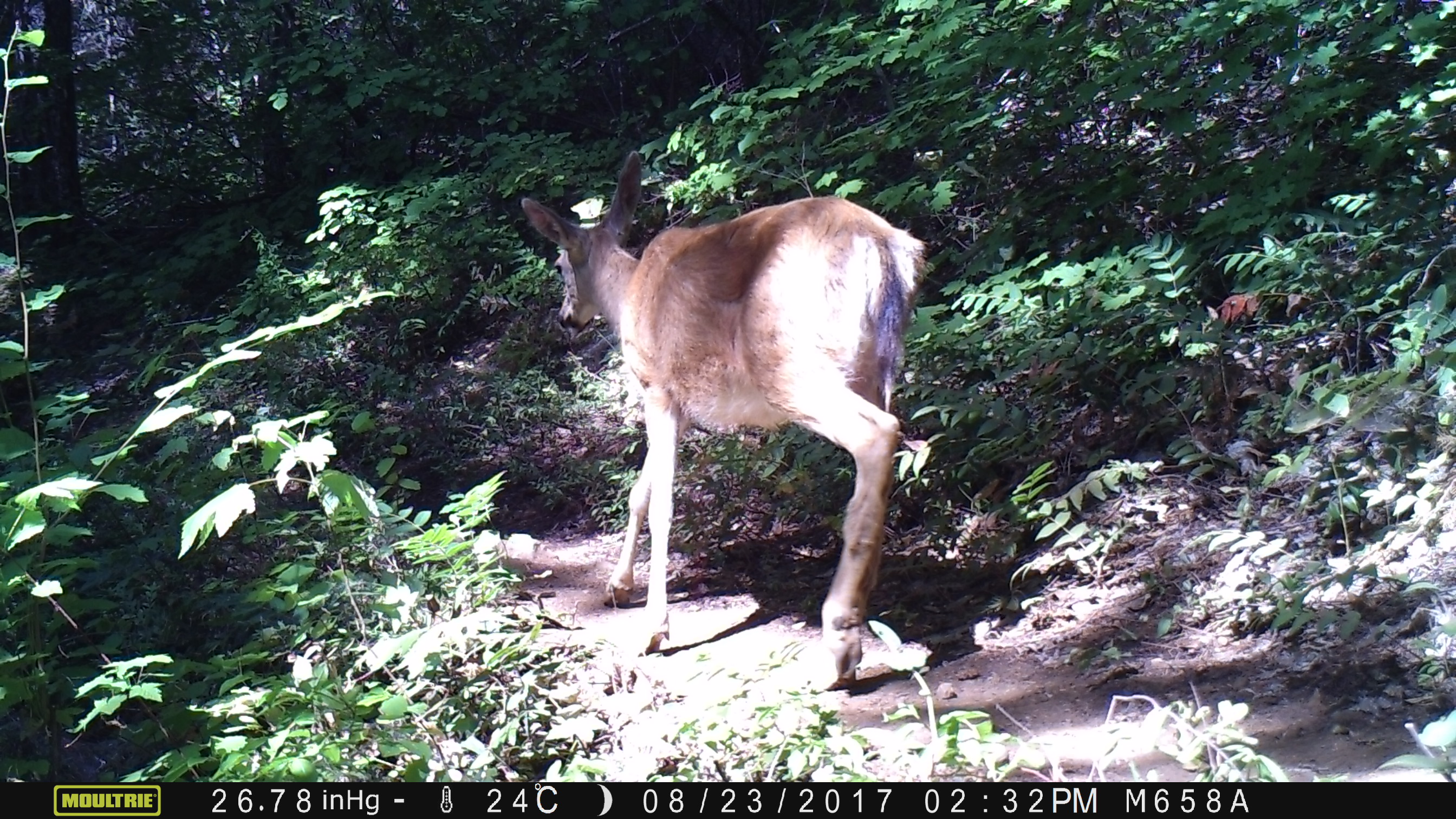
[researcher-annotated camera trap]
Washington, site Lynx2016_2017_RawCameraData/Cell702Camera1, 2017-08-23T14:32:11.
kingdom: Animalia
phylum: Chordata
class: Mammalia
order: Artiodactyla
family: Cervidae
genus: Odocoileus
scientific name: Odocoileus hemionus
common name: mule deer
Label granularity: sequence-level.